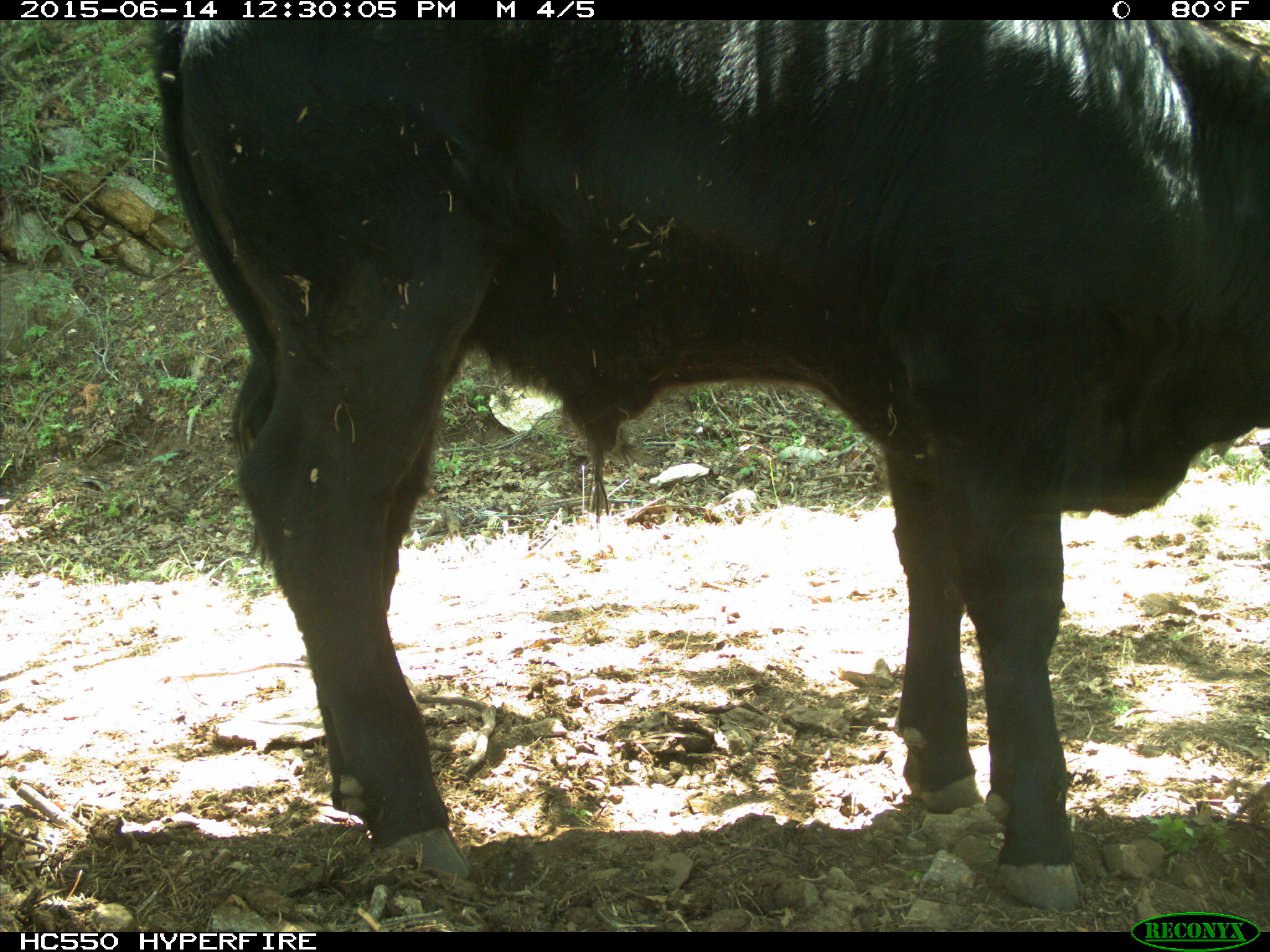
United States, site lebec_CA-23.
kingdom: Animalia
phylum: Chordata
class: Mammalia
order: Artiodactyla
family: Bovidae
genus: Bos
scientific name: Bos taurus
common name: domestic cow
Bos taurus (domestic cow).